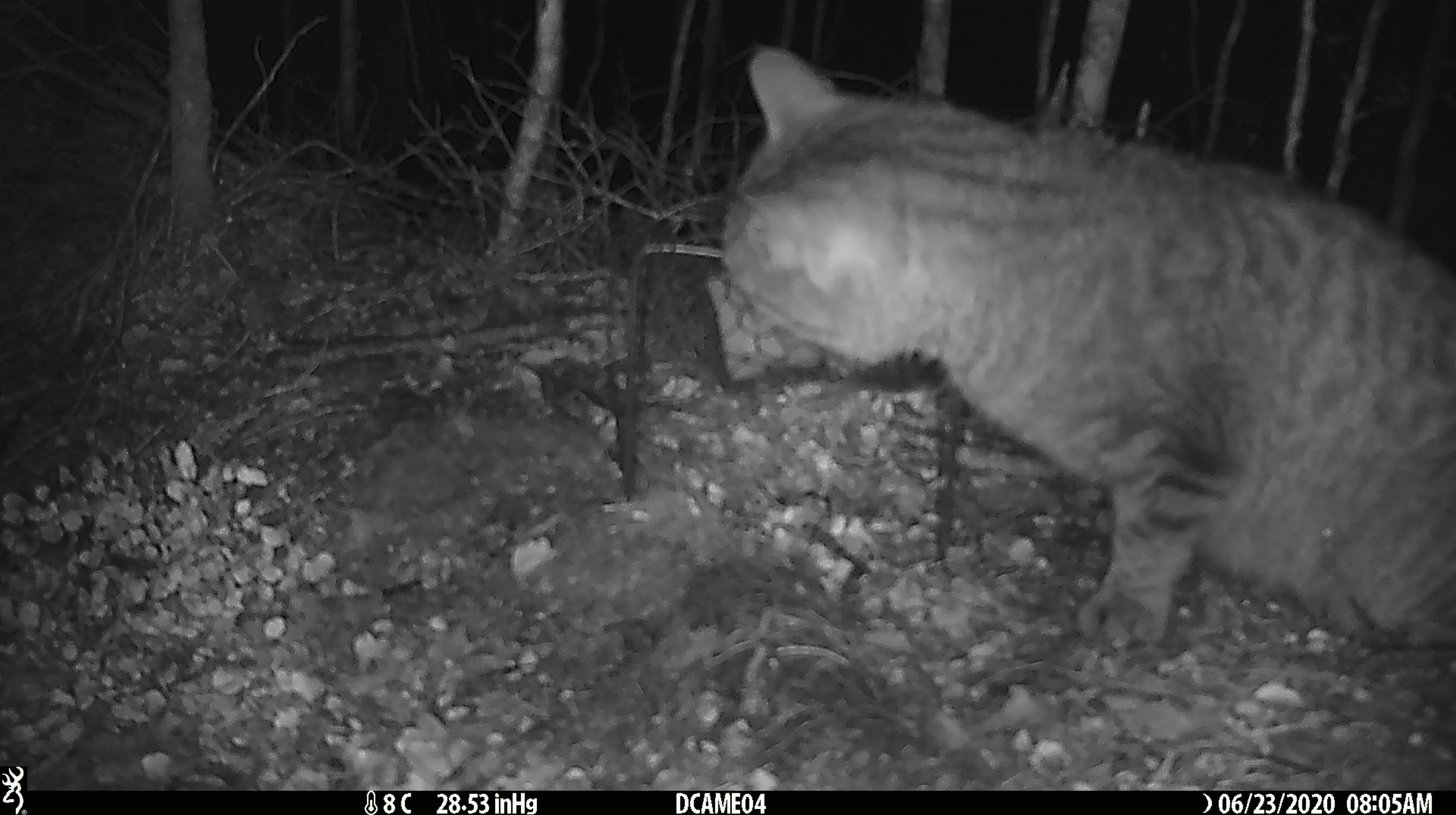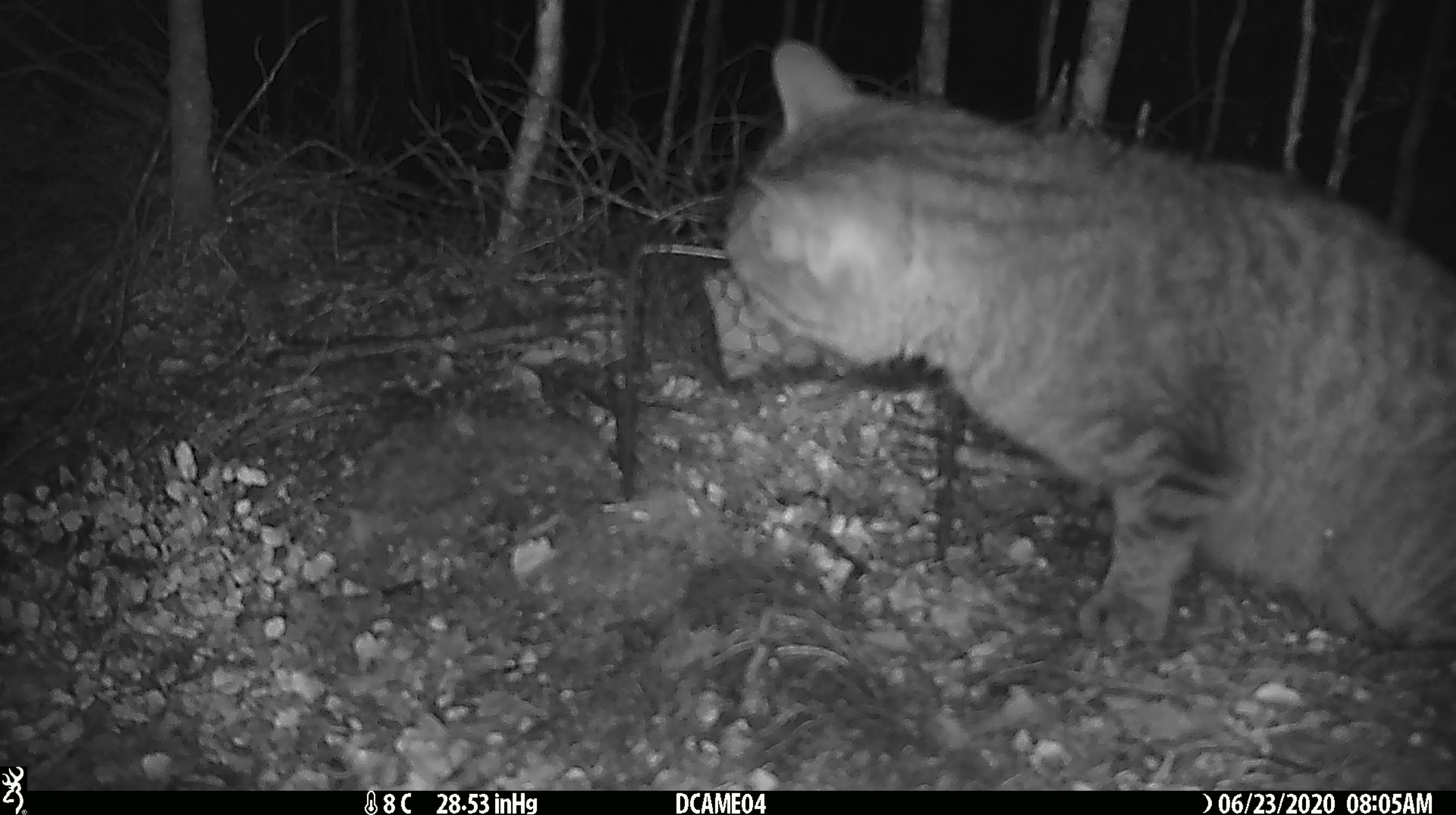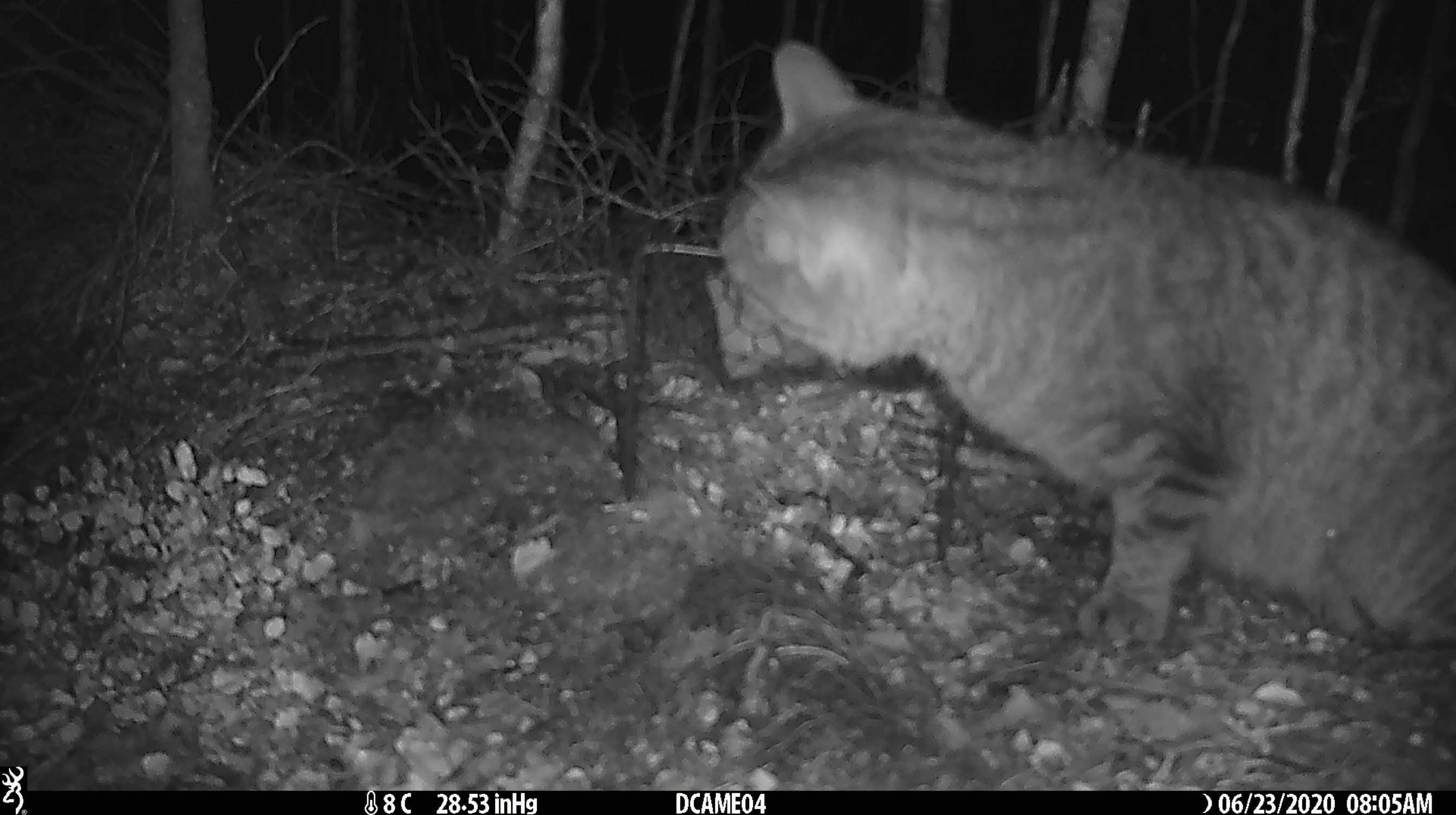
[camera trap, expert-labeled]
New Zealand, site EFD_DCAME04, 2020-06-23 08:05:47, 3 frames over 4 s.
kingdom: Animalia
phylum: Chordata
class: Mammalia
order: Carnivora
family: Felidae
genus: Felis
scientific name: Felis catus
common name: domestic cat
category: cat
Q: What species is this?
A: Cat (domestic cat) (Felis catus).